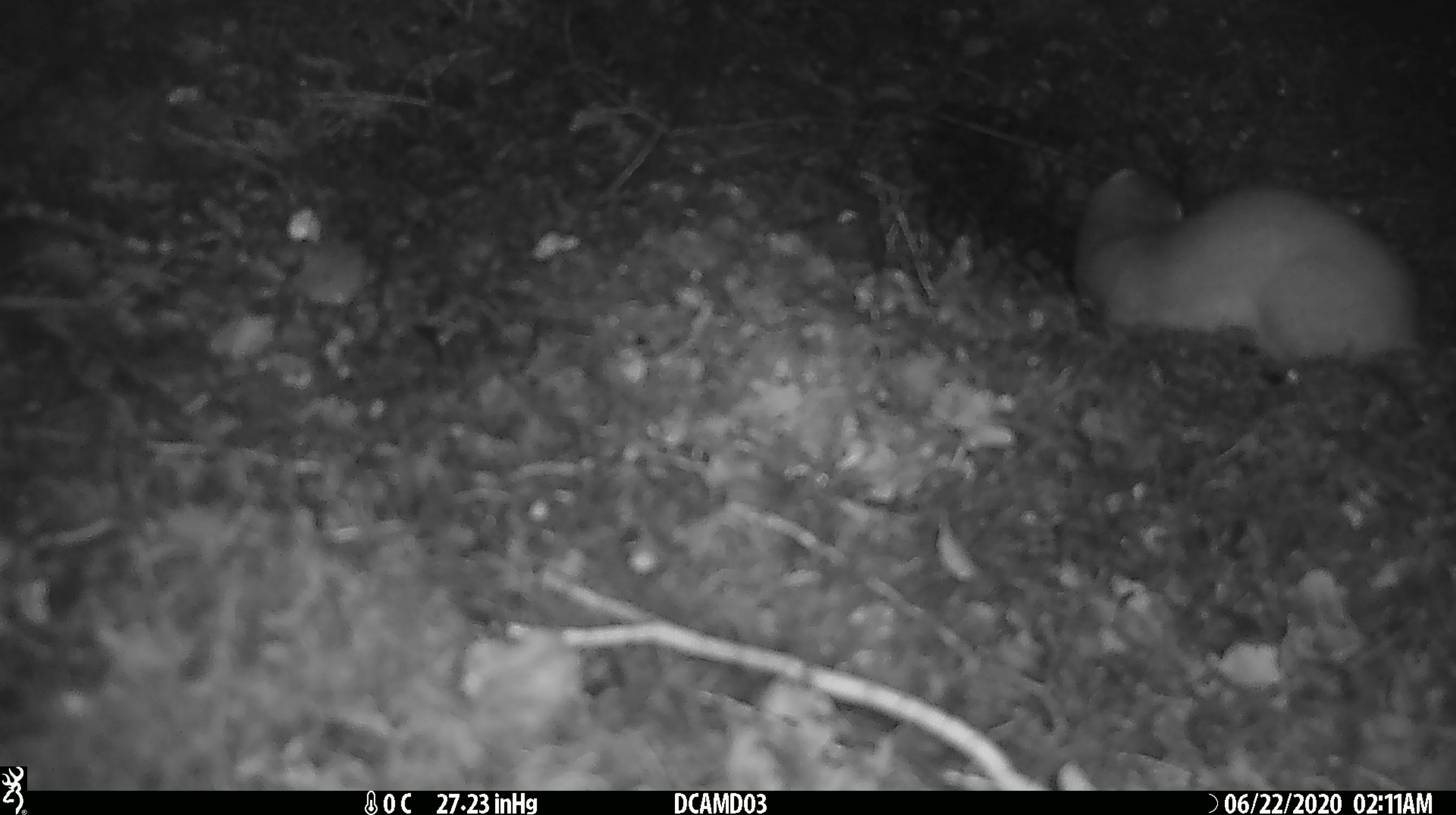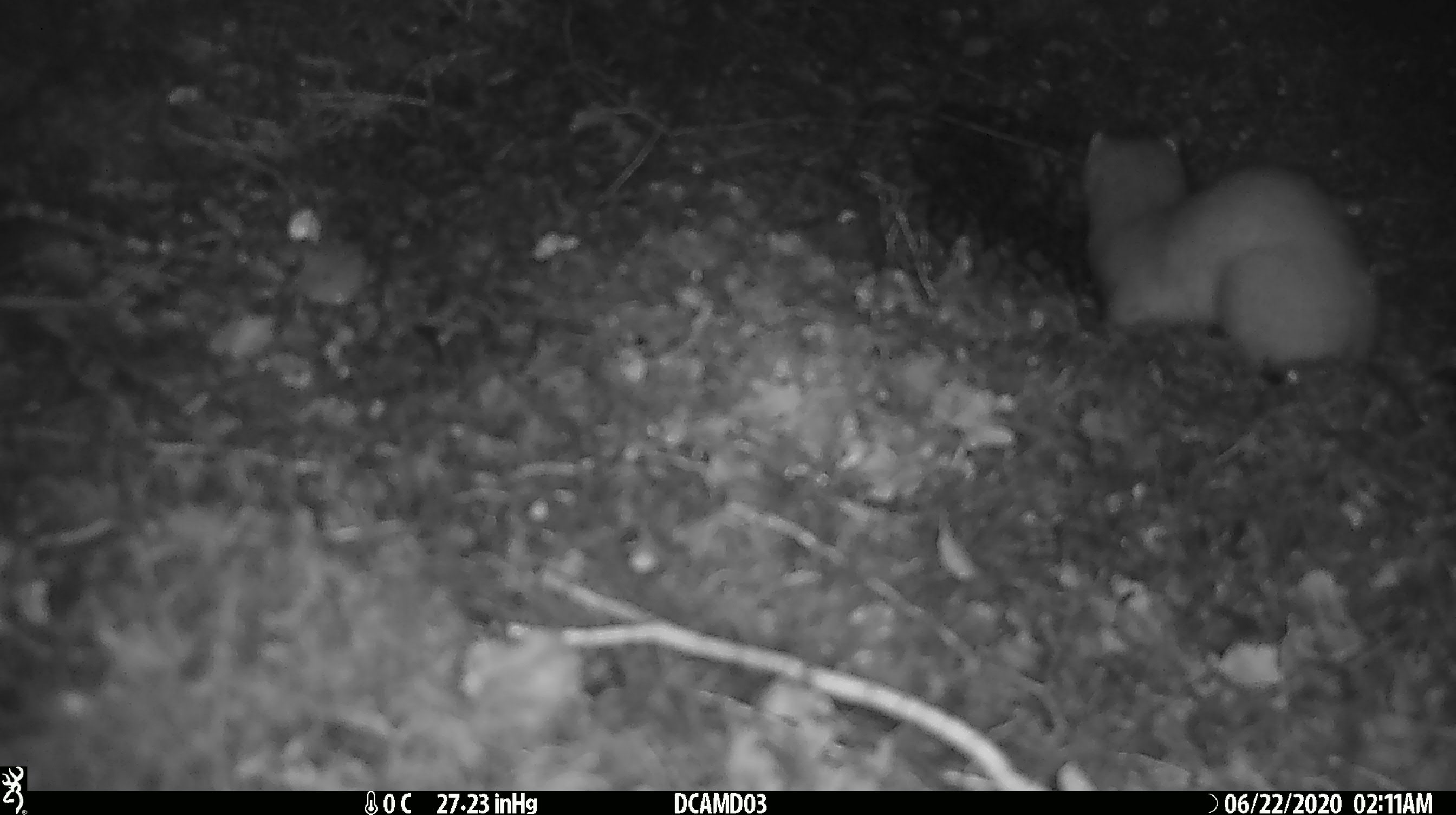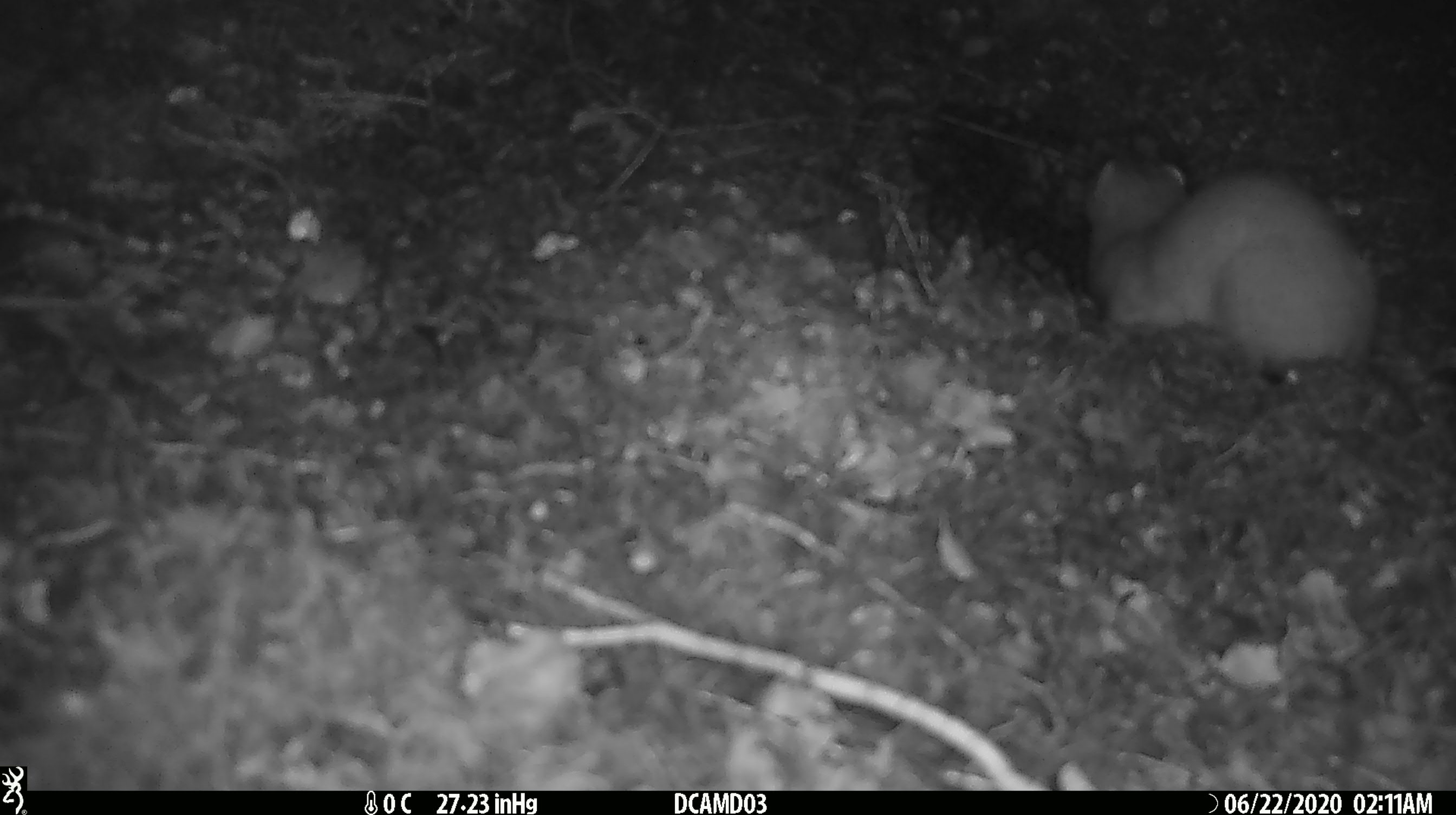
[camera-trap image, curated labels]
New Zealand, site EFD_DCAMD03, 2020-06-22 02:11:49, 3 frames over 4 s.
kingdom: Animalia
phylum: Chordata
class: Mammalia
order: Carnivora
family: Mustelidae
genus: Mustela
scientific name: Mustela erminea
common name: stoat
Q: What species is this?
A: Stoat (Mustela erminea).